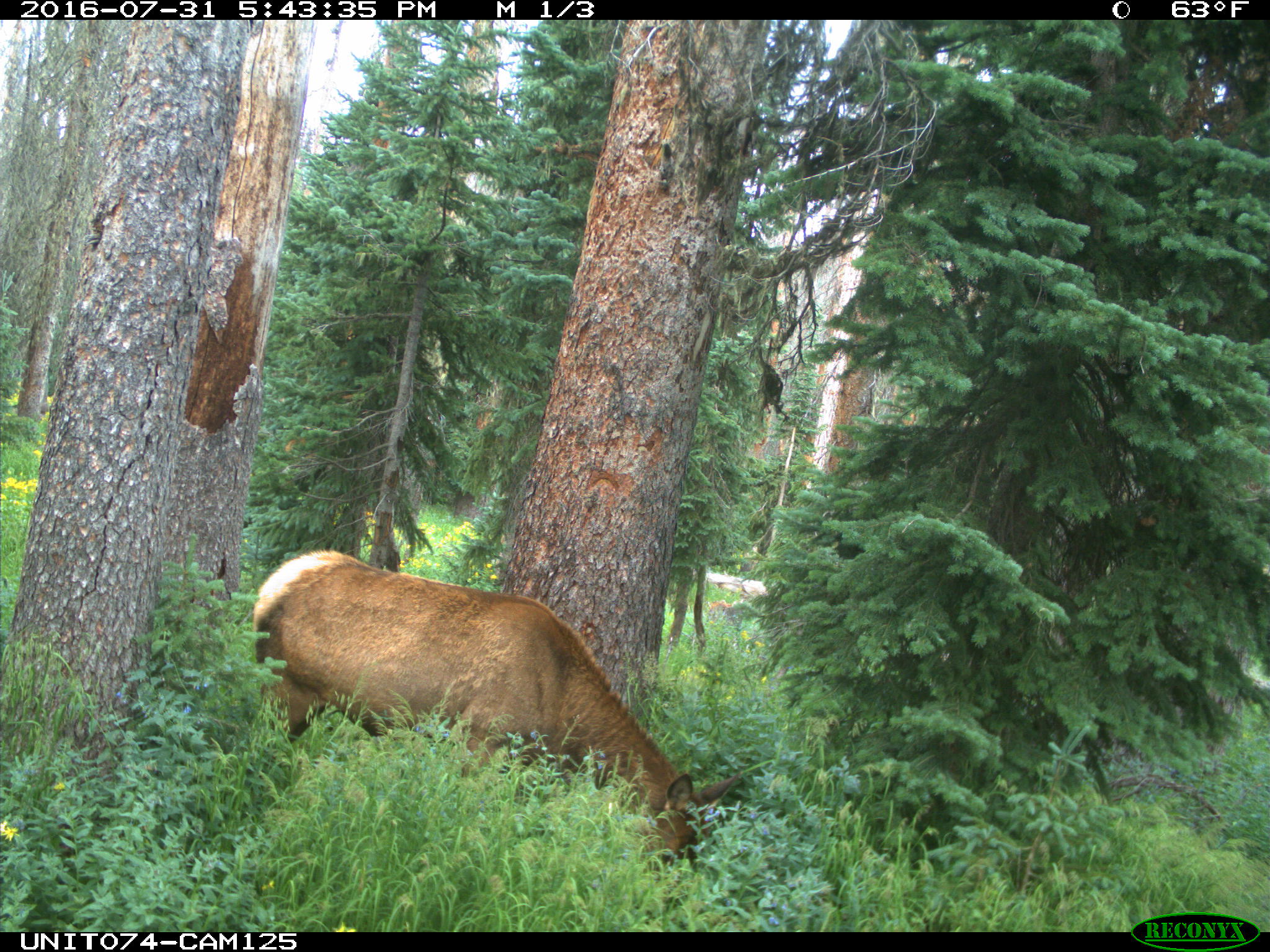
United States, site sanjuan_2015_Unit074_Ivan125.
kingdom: Animalia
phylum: Chordata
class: Mammalia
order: Artiodactyla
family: Cervidae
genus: Cervus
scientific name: Cervus elaphus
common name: red deer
Cervus elaphus (red deer).